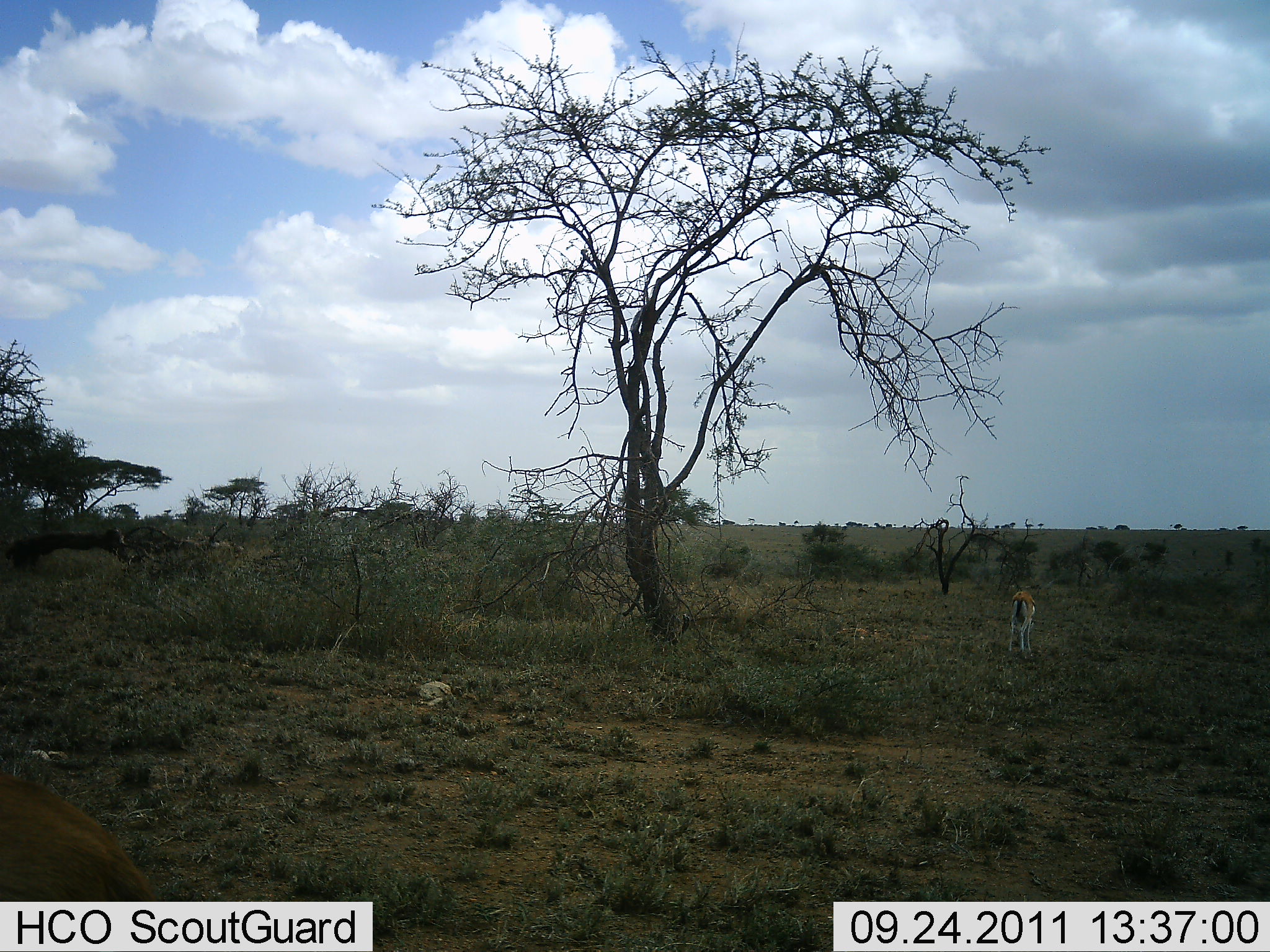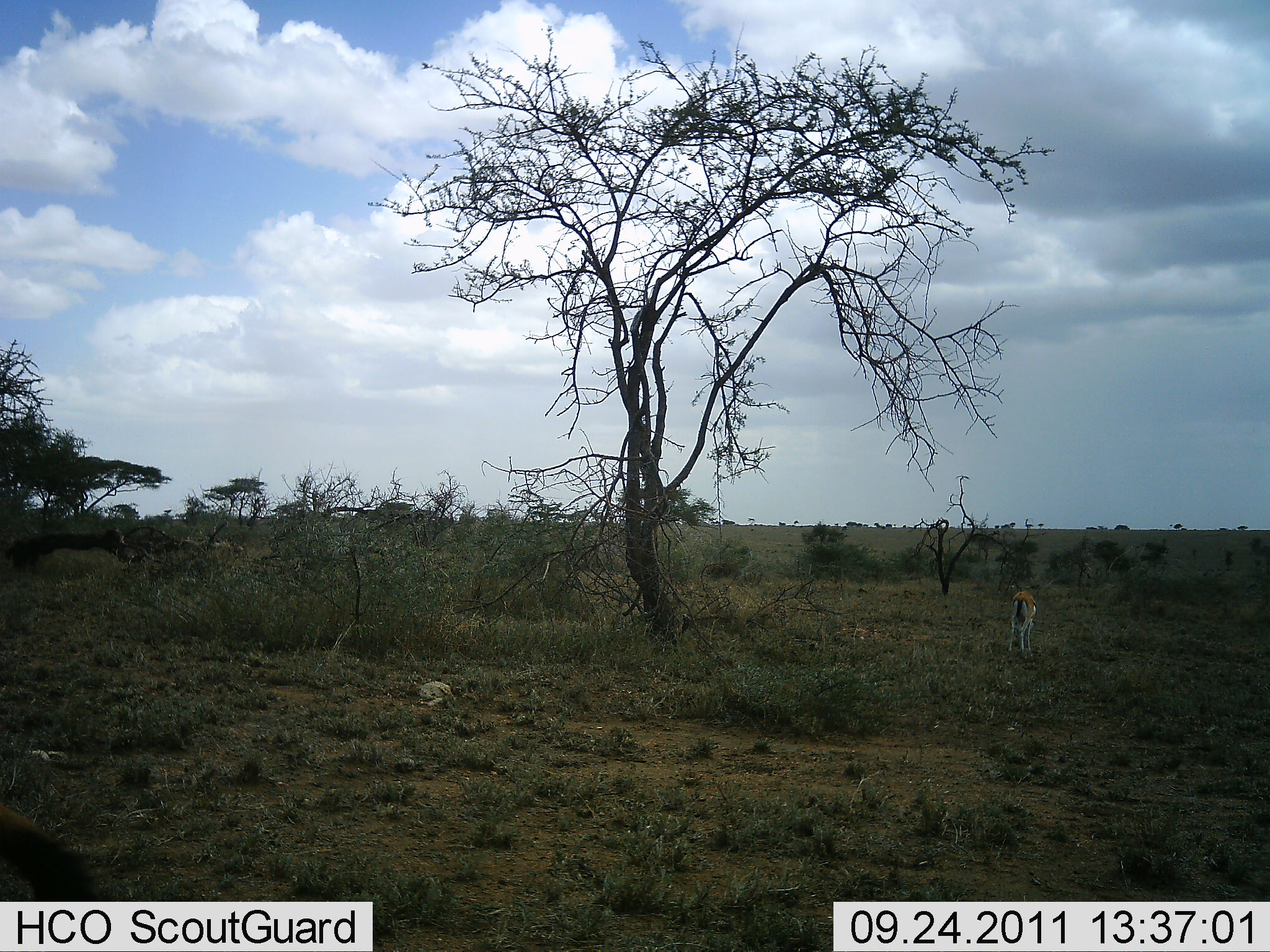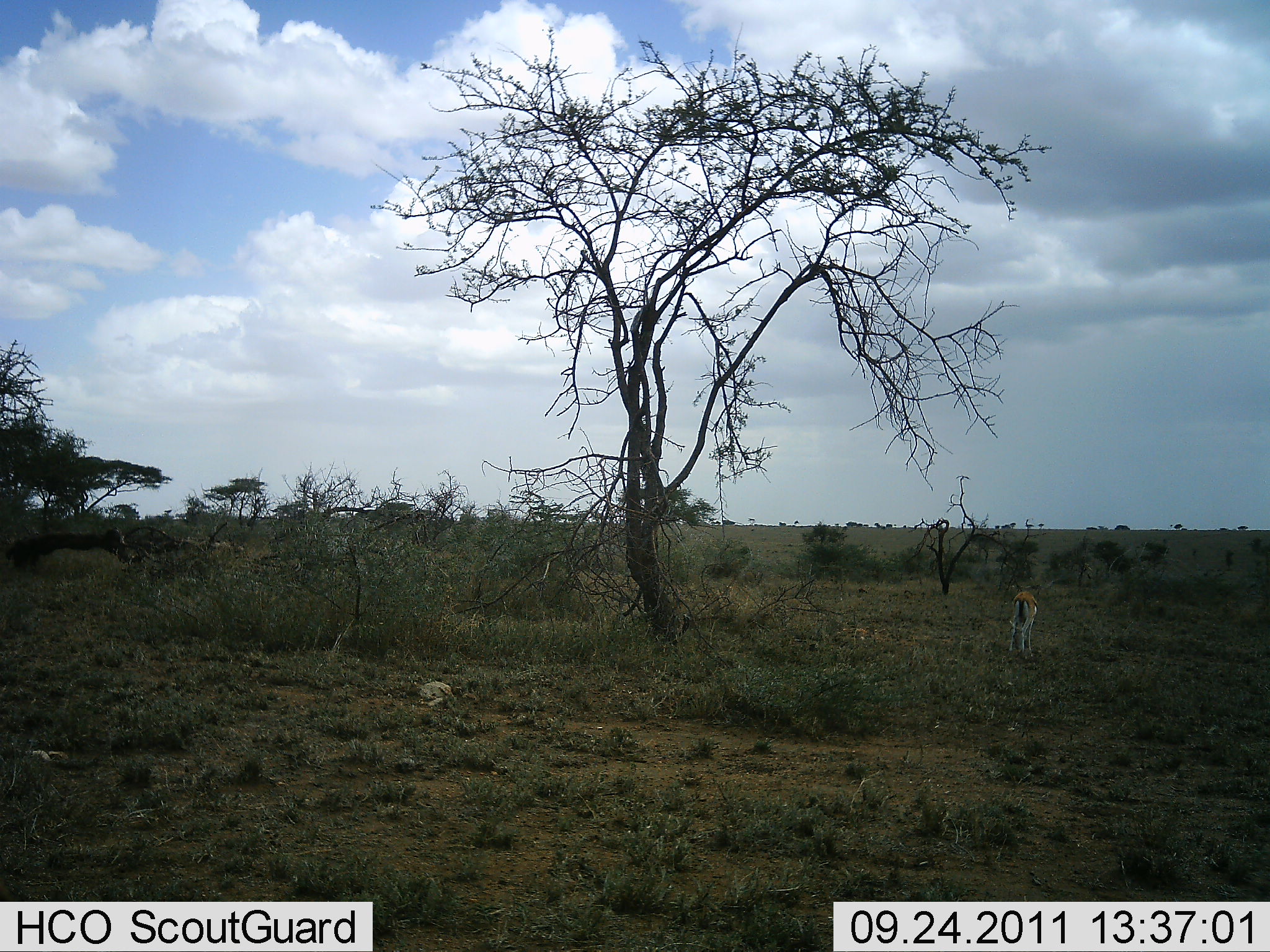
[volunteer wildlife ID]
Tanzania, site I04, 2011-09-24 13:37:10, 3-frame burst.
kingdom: Animalia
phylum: Chordata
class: Mammalia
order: Artiodactyla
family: Bovidae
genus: Eudorcas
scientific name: Eudorcas thomsonii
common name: thomson's gazelle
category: gazellethomsons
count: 1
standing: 85%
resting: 0%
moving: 23%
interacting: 0%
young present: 8%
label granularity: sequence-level